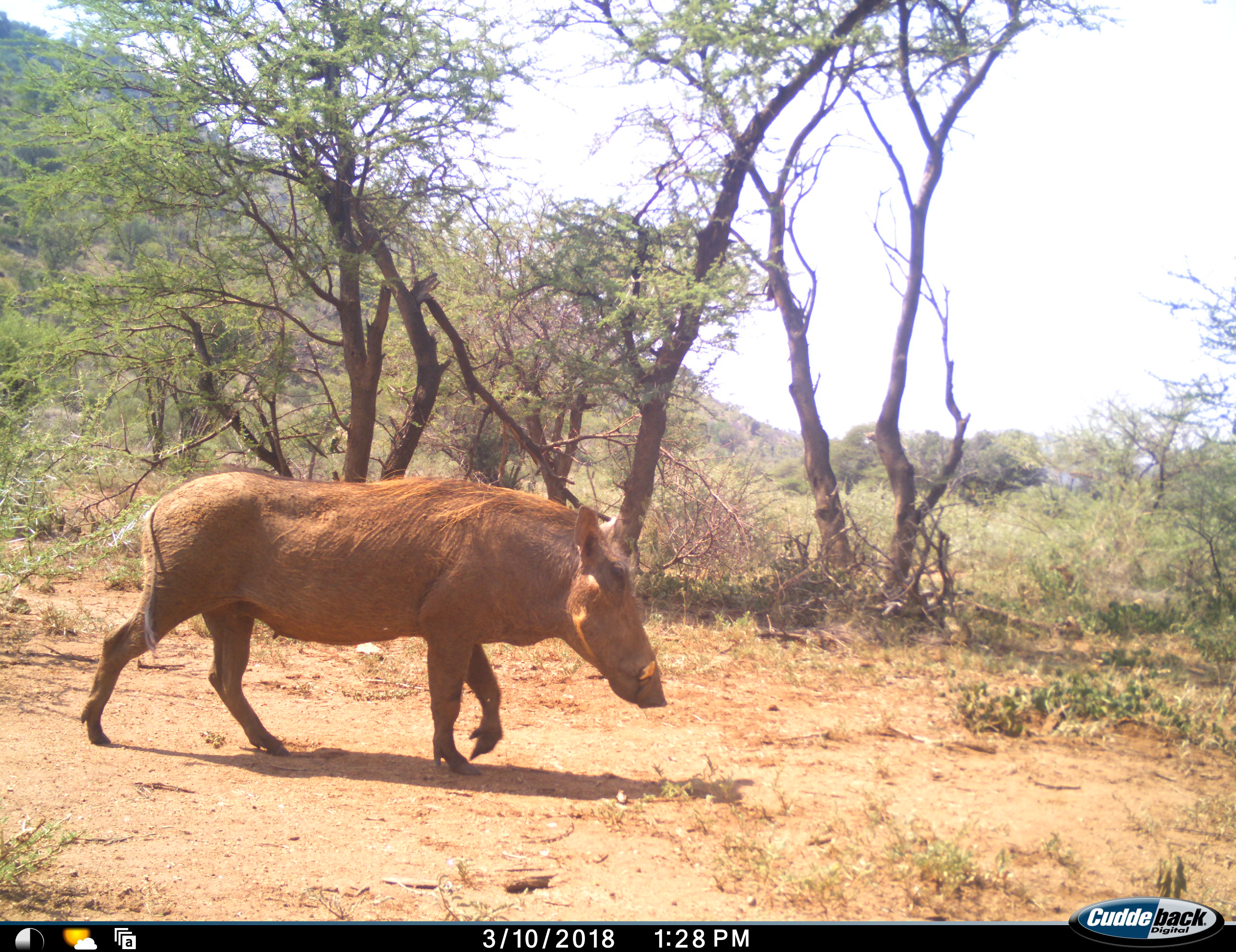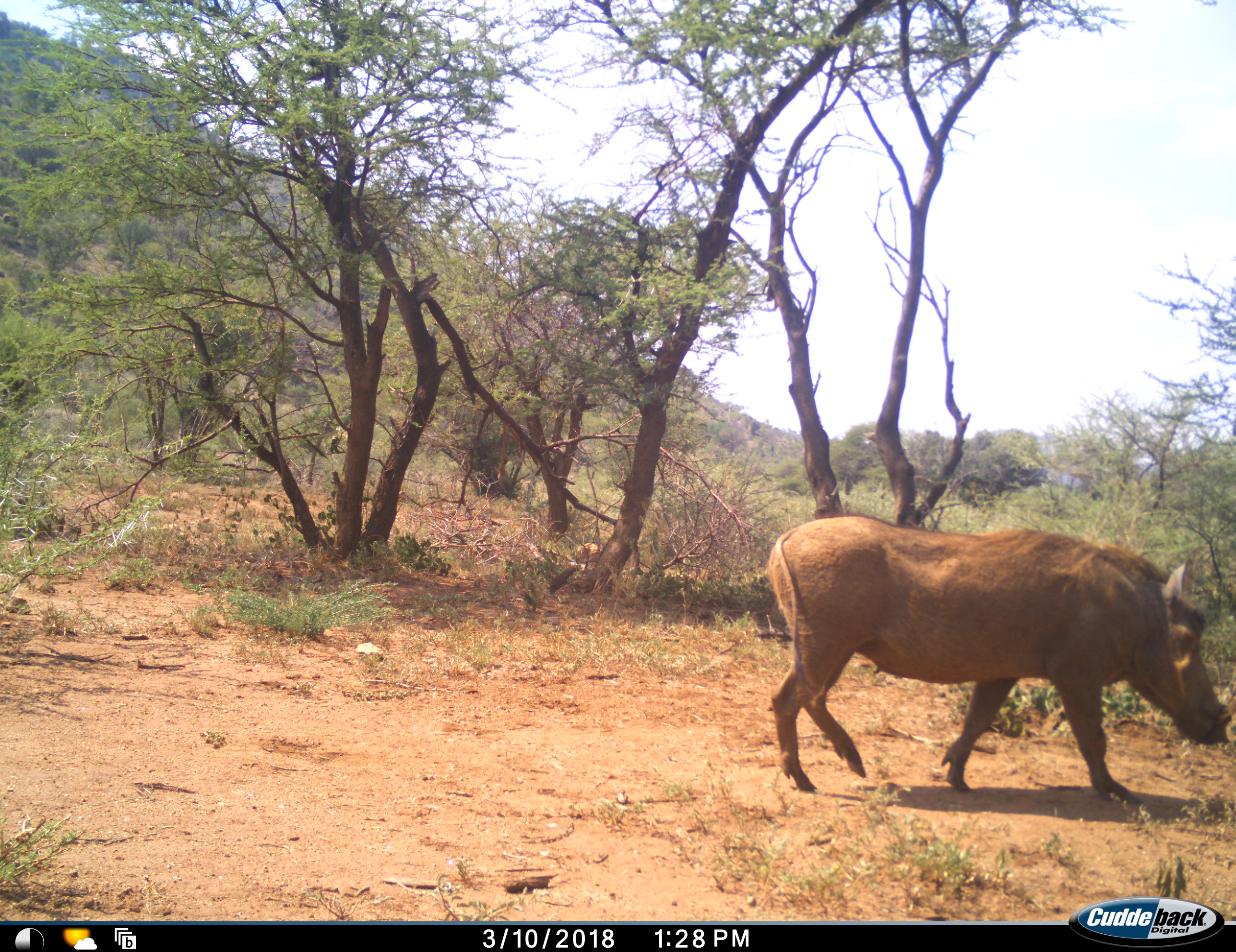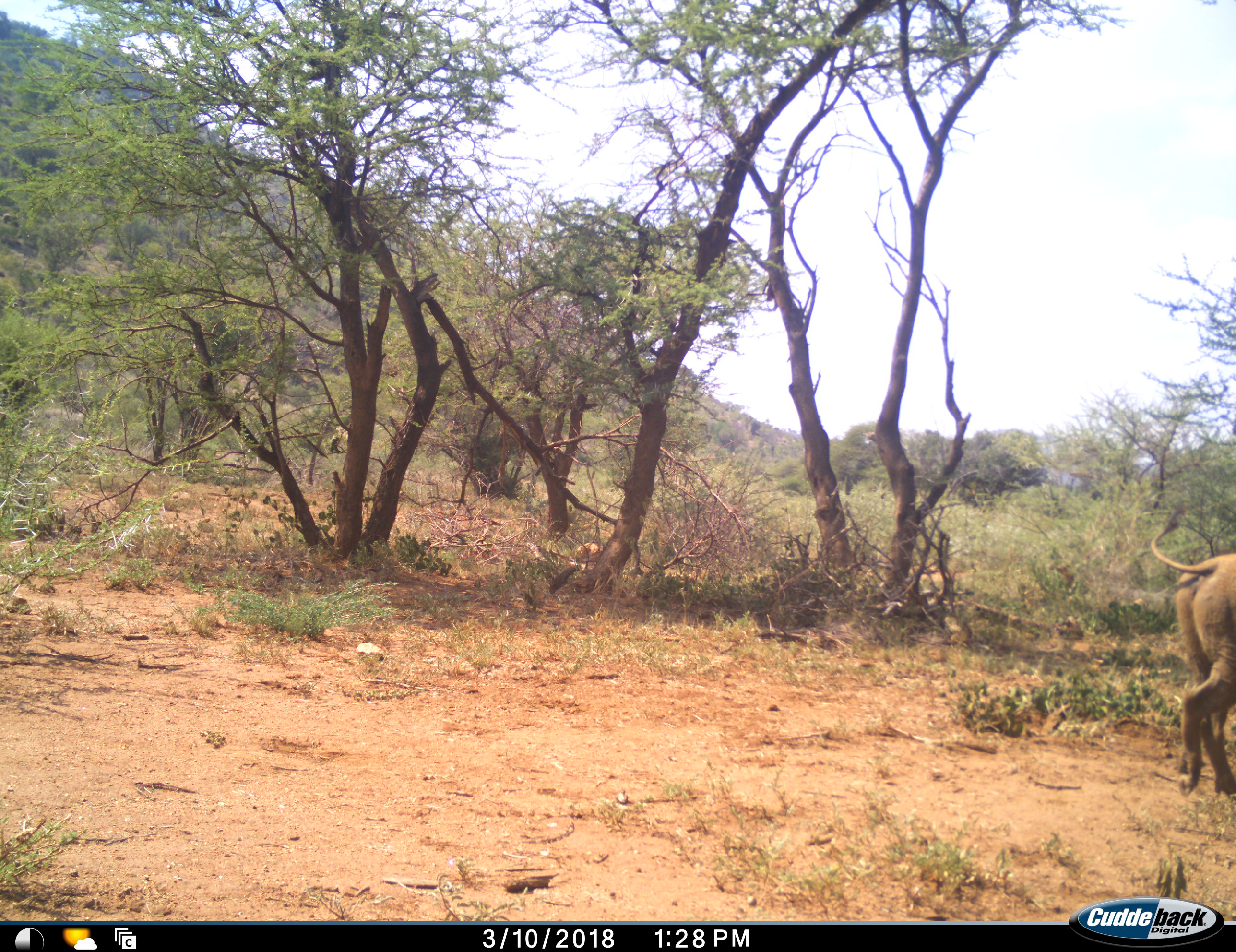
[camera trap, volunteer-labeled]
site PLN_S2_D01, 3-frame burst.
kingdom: Animalia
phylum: Chordata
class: Mammalia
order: Artiodactyla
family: Suidae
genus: Phacochoerus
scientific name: Phacochoerus africanus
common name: warthog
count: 1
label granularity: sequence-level